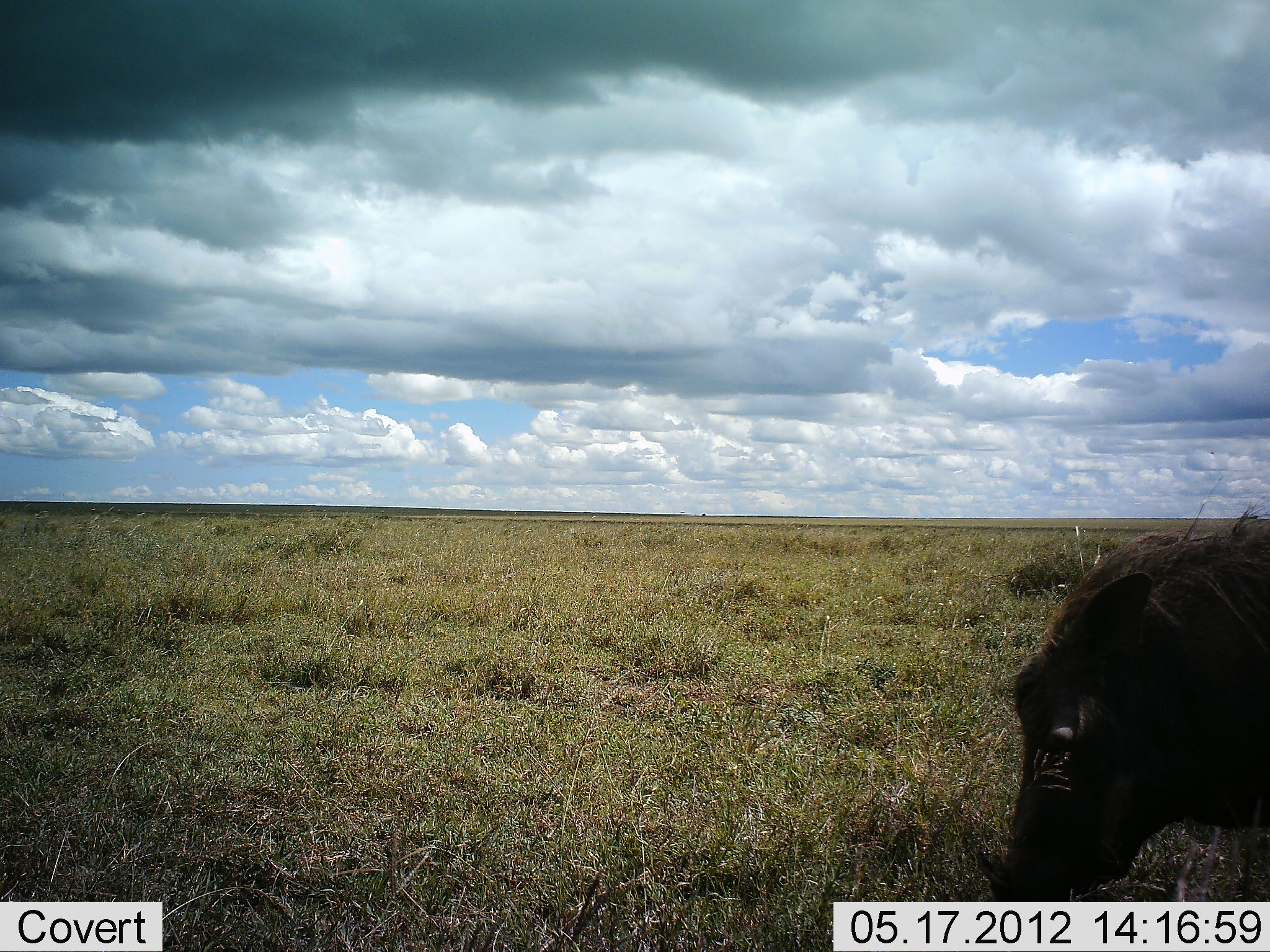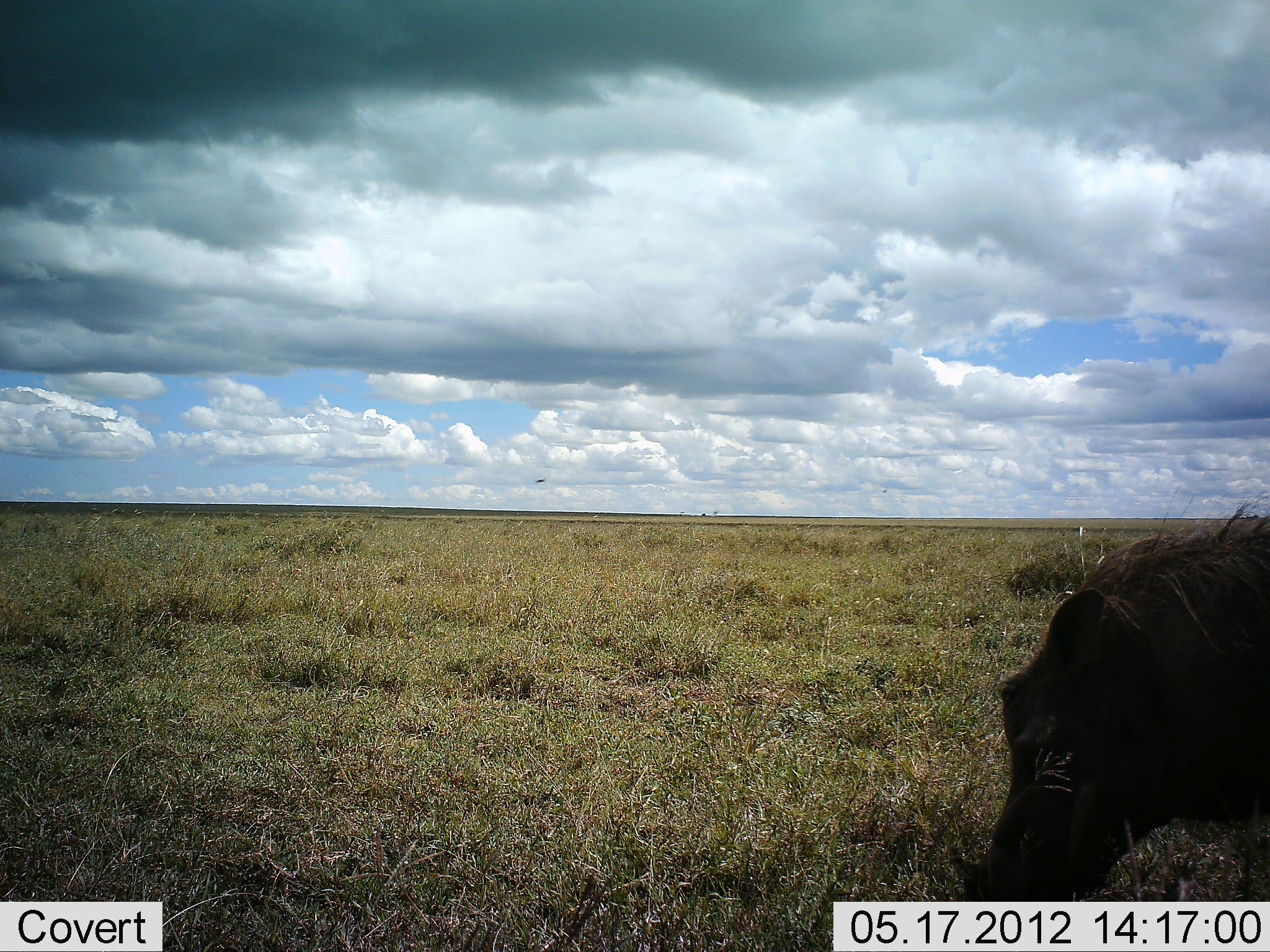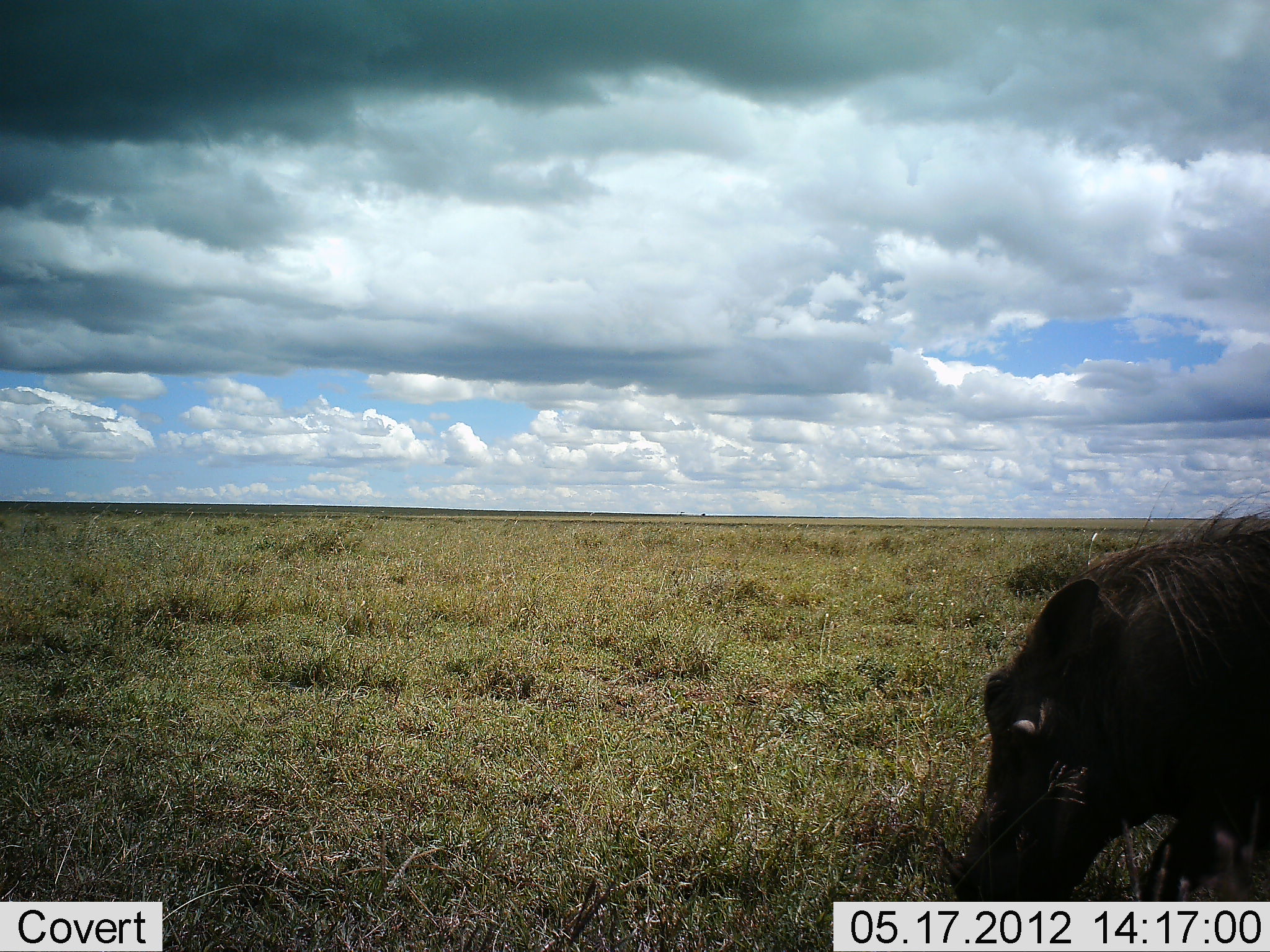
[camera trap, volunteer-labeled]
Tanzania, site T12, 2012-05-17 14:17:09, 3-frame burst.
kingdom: Animalia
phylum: Chordata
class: Mammalia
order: Artiodactyla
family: Suidae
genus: Phacochoerus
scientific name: Phacochoerus africanus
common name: warthog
Warthog (Phacochoerus africanus), count 1. Behavior (volunteer vote fractions): standing 20%, resting 0%, moving 20%, interacting 0%. Young present (vote fraction): 0%. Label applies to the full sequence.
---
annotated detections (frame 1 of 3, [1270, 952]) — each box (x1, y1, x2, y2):
animal: (977, 475, 1270, 901)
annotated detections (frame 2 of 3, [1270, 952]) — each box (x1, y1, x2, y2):
animal: (949, 485, 1269, 901)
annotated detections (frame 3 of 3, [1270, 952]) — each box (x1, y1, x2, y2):
animal: (933, 478, 1270, 901)